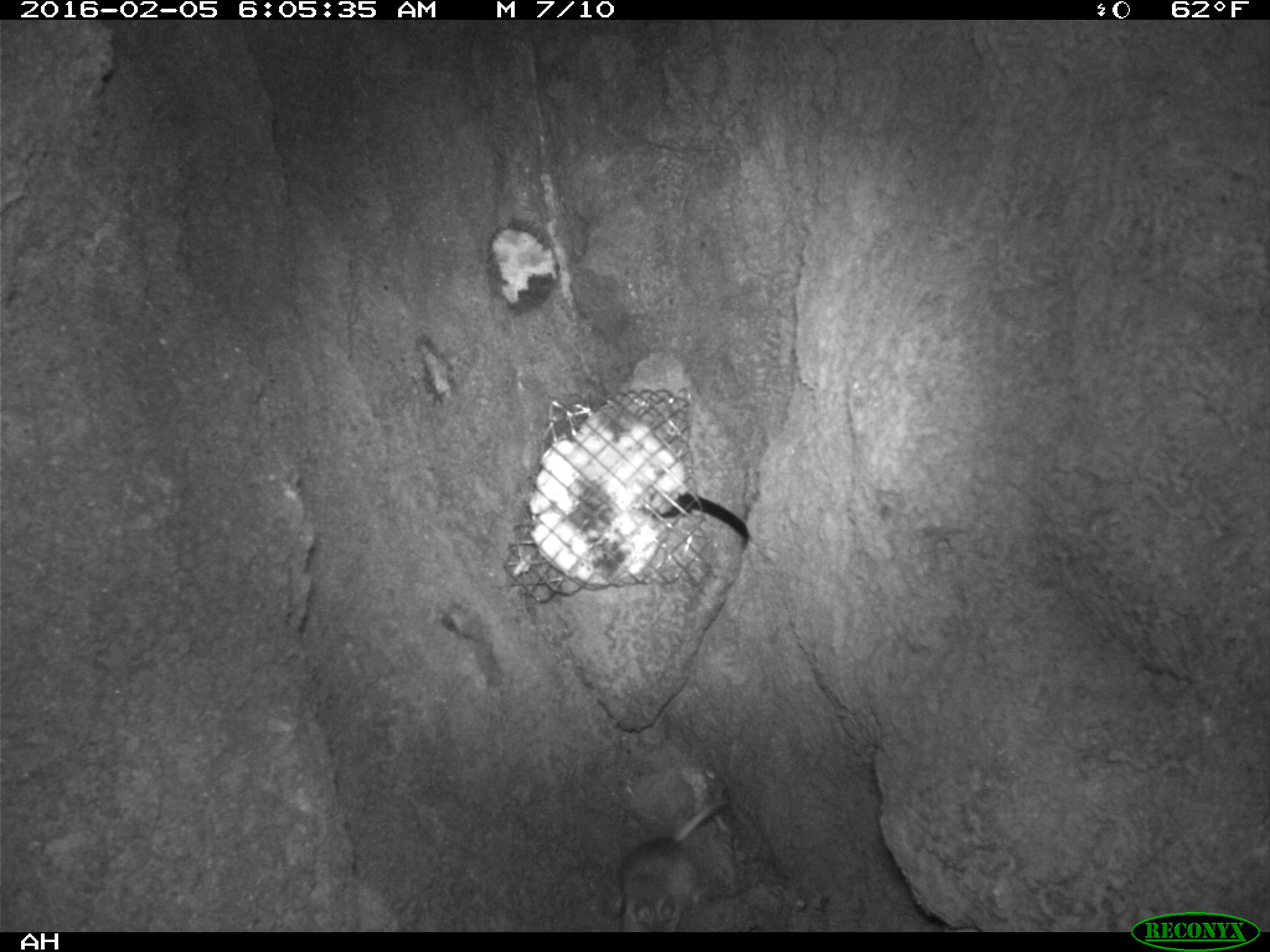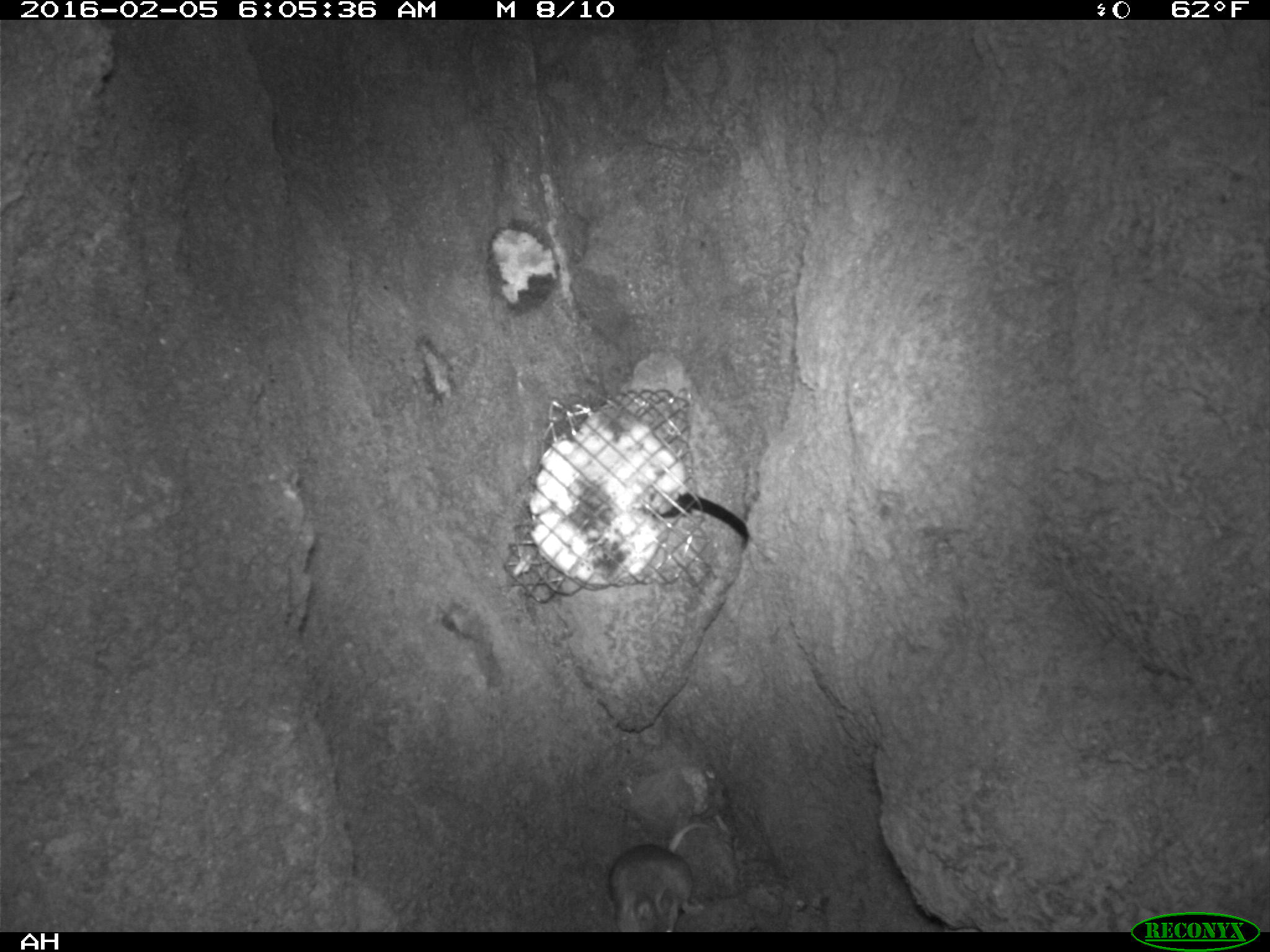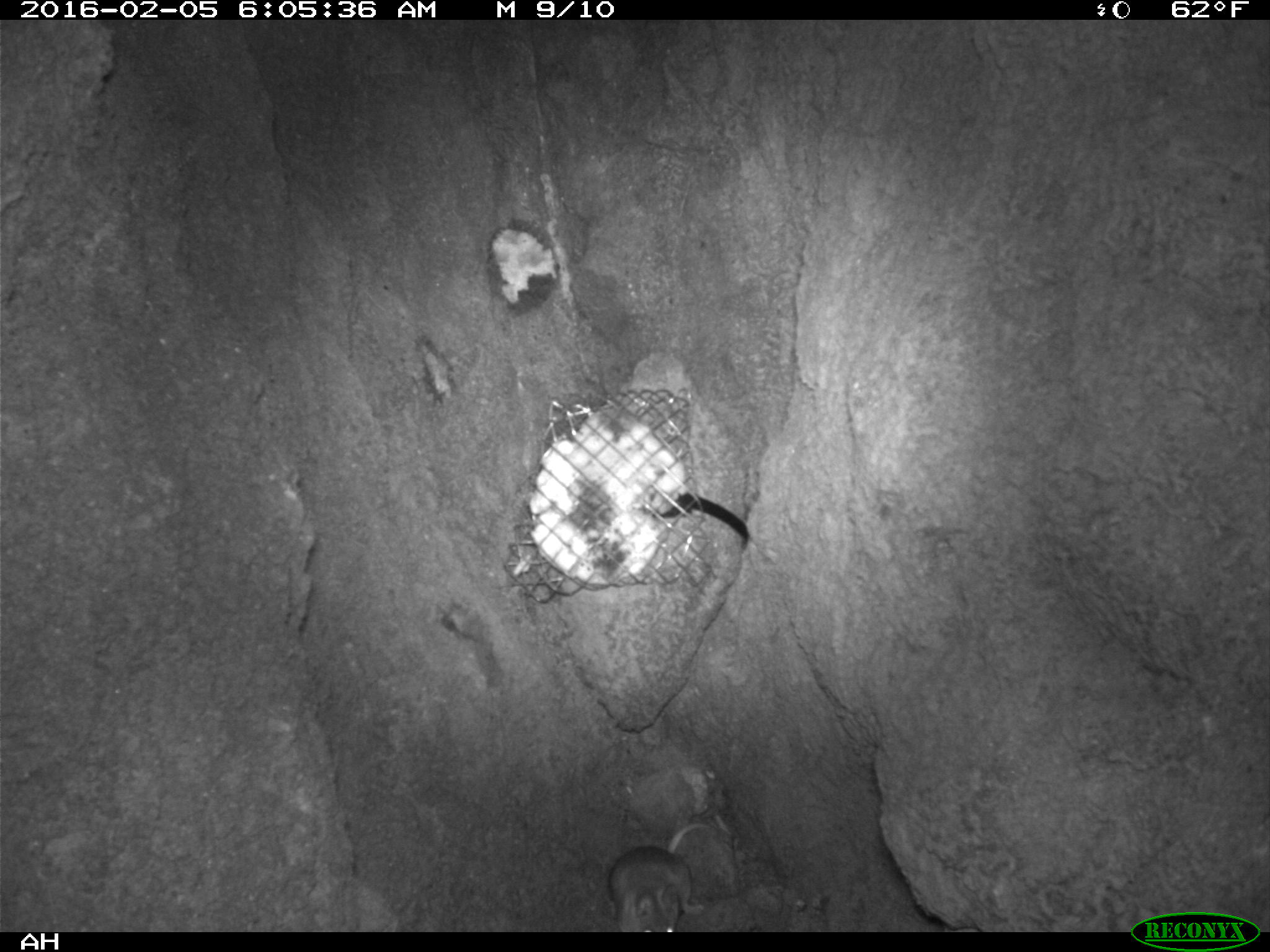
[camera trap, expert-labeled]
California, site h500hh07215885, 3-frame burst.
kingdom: Animalia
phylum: Chordata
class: Mammalia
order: Rodentia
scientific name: Rodentia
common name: rodent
Rodent (Rodentia).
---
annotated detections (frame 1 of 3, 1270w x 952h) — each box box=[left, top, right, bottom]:
rodent: box=[614, 798, 730, 932]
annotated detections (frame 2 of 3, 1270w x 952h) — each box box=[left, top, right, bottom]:
rodent: box=[609, 820, 716, 932]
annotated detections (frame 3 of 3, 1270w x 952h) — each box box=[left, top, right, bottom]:
rodent: box=[608, 821, 709, 932]